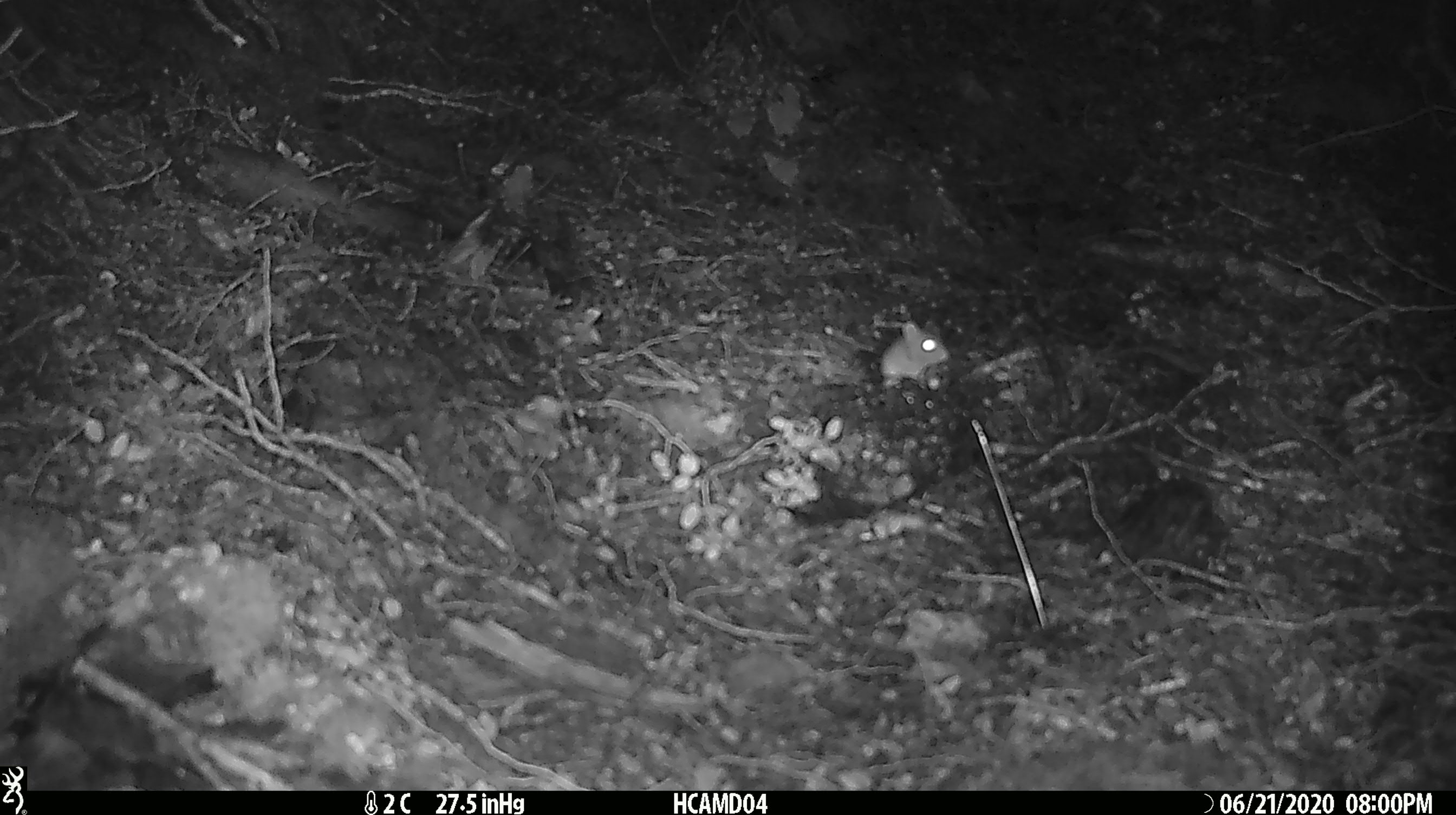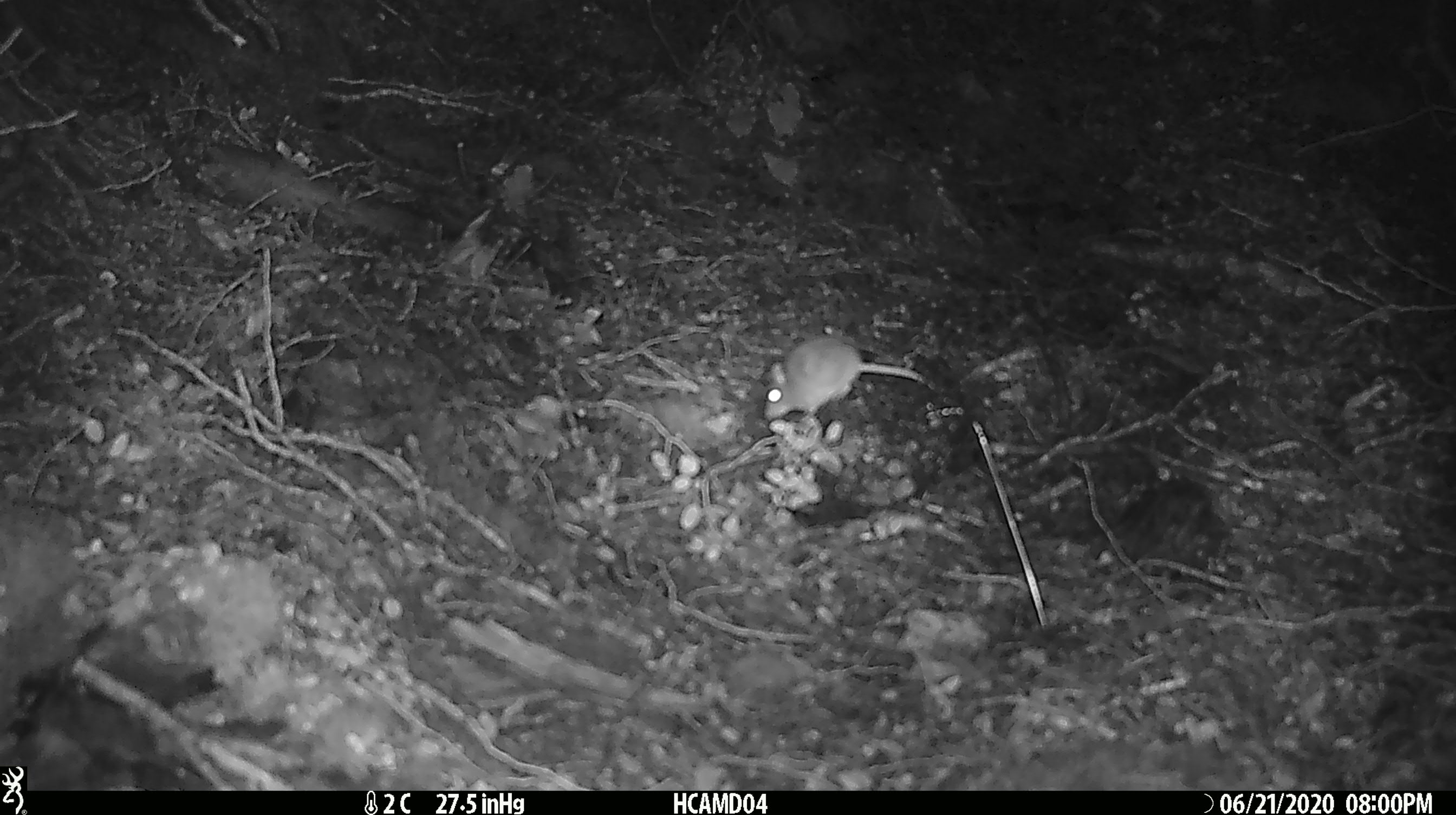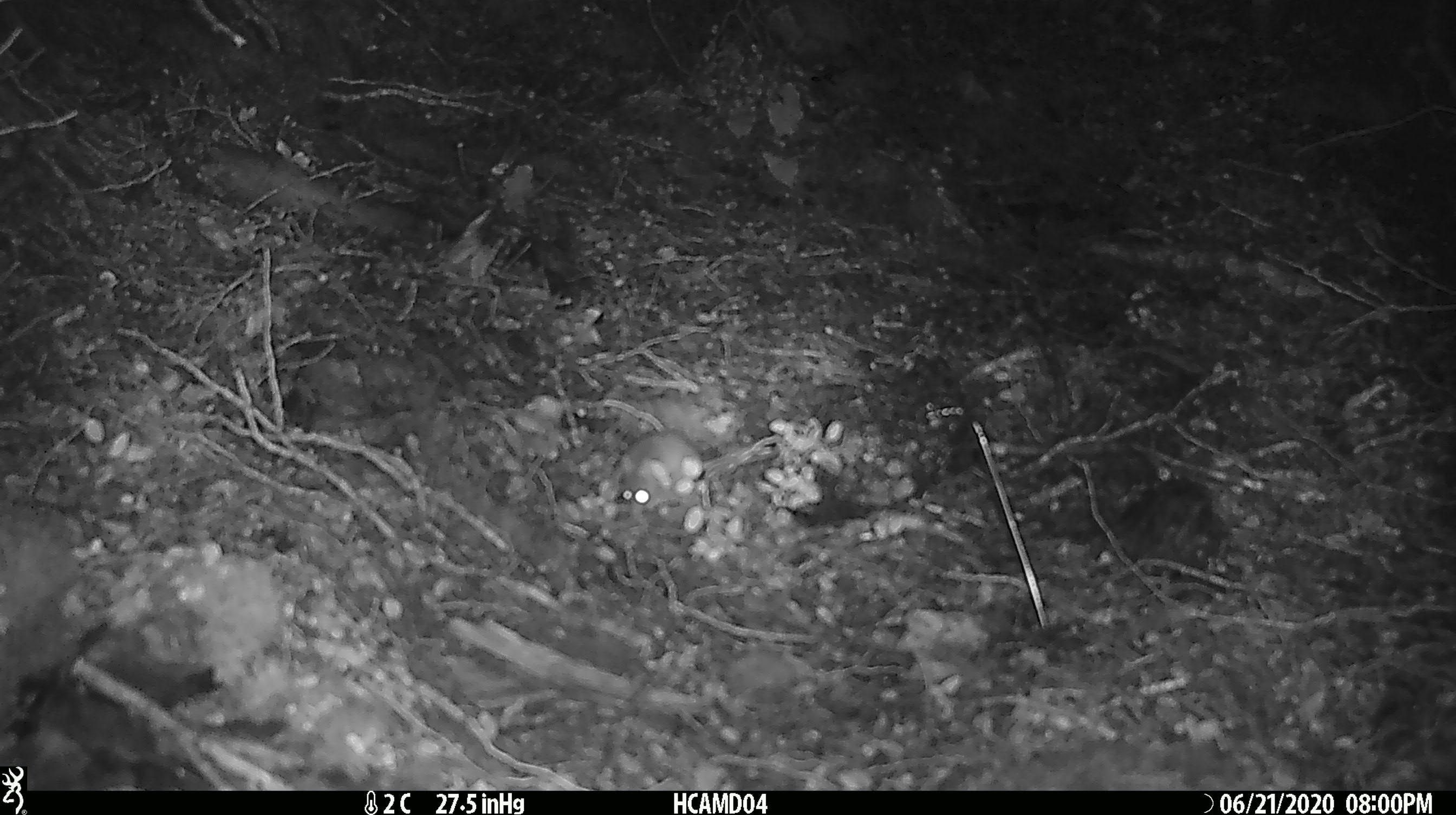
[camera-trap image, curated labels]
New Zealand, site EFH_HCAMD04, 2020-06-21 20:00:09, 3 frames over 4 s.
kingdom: Animalia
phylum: Chordata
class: Mammalia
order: Rodentia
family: Muridae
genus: Mus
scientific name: Mus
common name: mouse